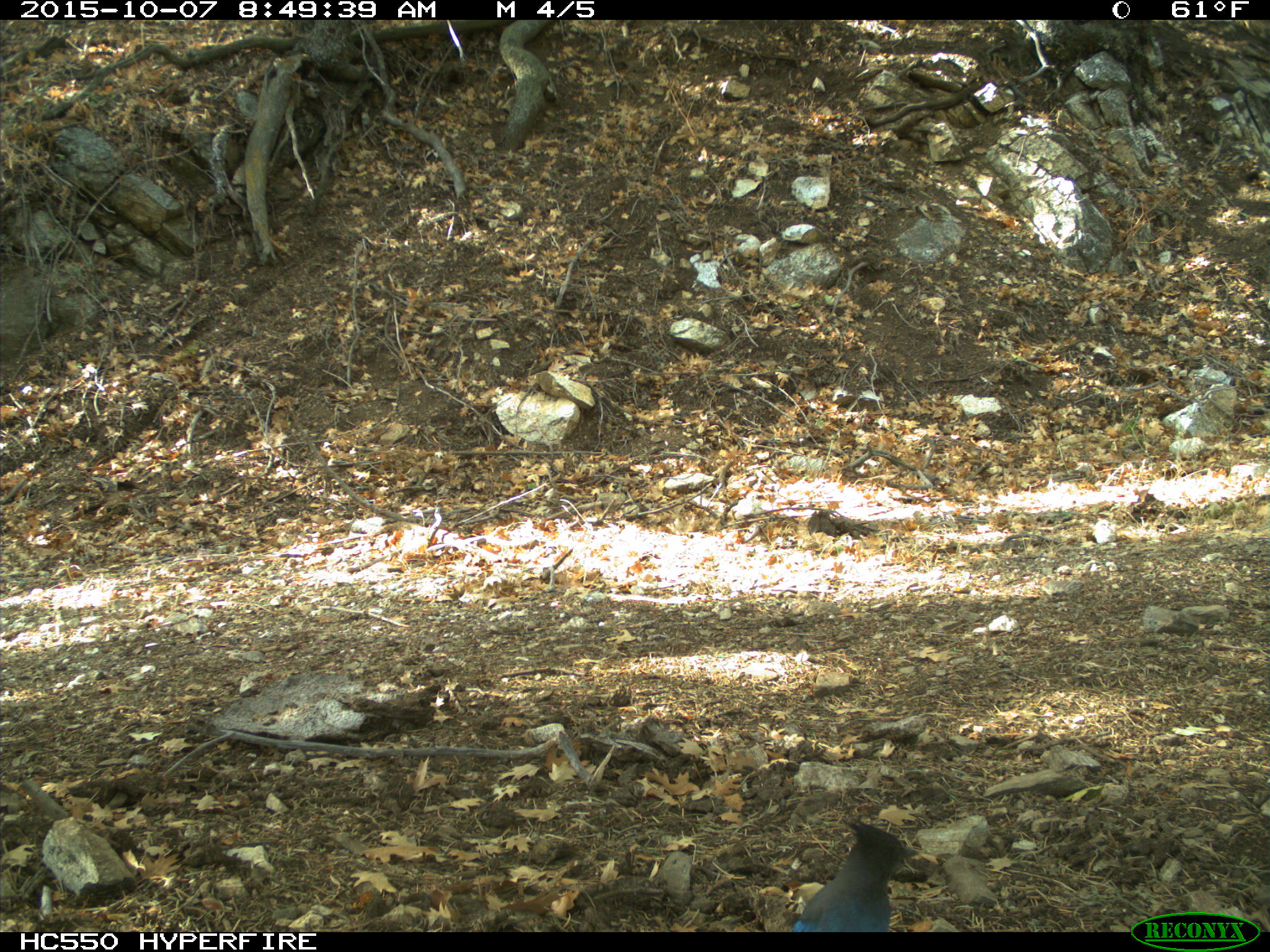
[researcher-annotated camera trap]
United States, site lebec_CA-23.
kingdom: Animalia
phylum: Chordata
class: Aves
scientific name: Aves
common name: birds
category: unidentified bird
Unidentified bird (birds) (Aves).